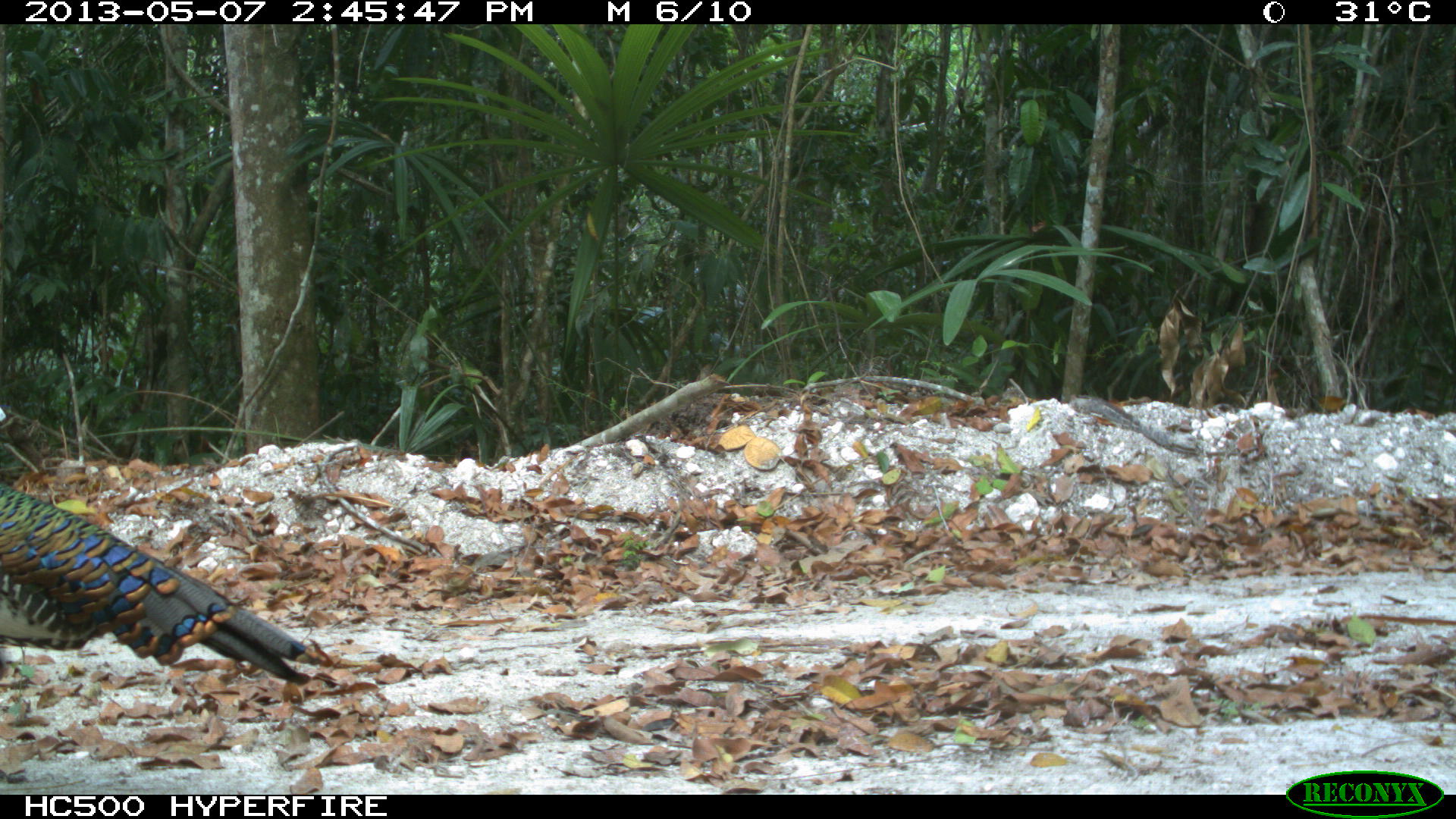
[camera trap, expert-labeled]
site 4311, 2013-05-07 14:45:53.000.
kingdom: Animalia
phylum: Chordata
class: Aves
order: Galliformes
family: Phasianidae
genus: Meleagris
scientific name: Meleagris ocellata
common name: ocellated turkey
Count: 1.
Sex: male.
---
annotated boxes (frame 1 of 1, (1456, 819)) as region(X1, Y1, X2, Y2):
meleagris ocellata: region(0, 406, 325, 686)